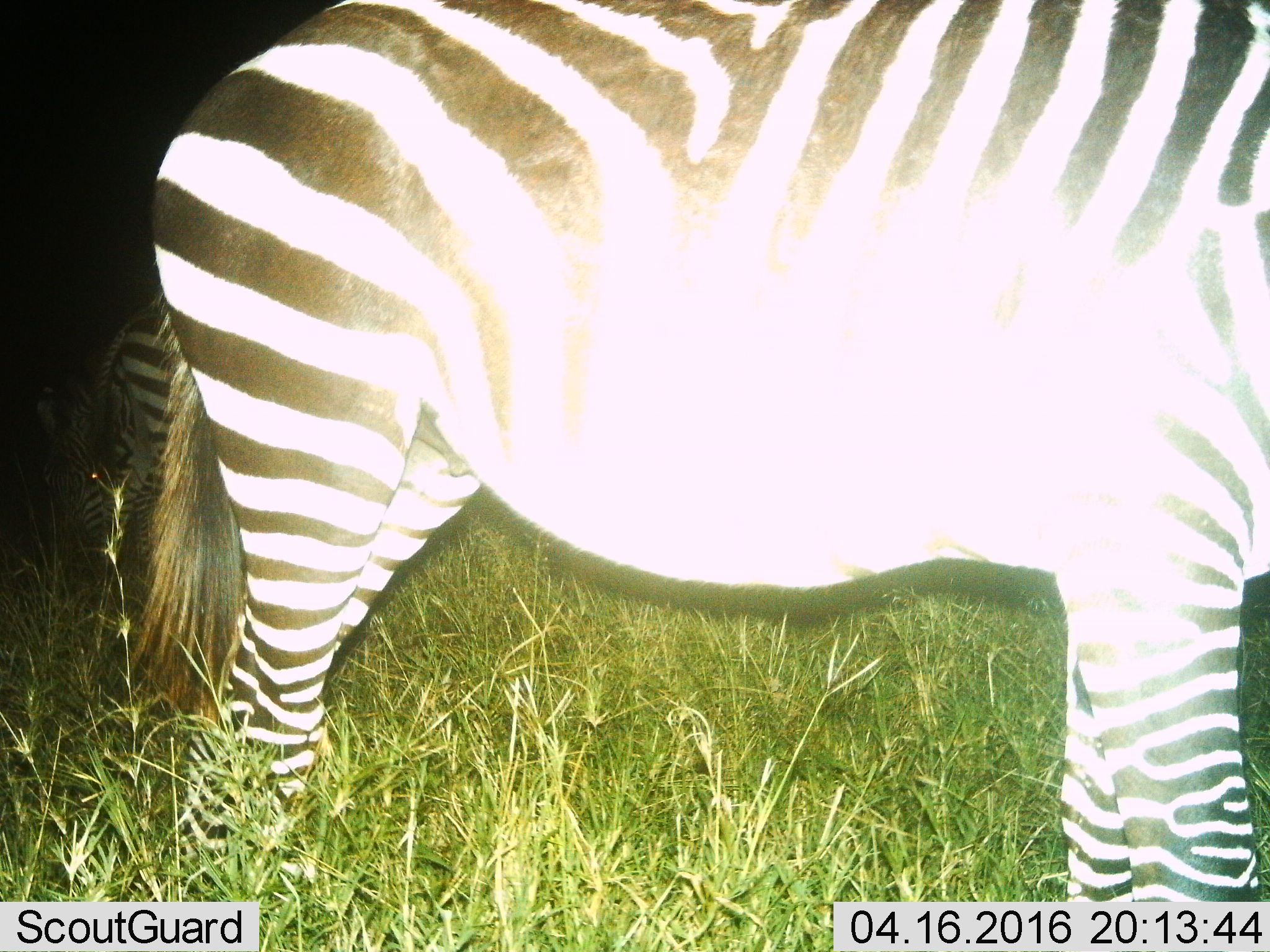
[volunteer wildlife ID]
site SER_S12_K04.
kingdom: Animalia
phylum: Chordata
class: Mammalia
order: Perissodactyla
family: Equidae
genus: Equus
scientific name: Equus quagga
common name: plains zebra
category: zebraplains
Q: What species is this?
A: Zebraplains (plains zebra) (Equus quagga).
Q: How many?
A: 3.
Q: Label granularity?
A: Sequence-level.